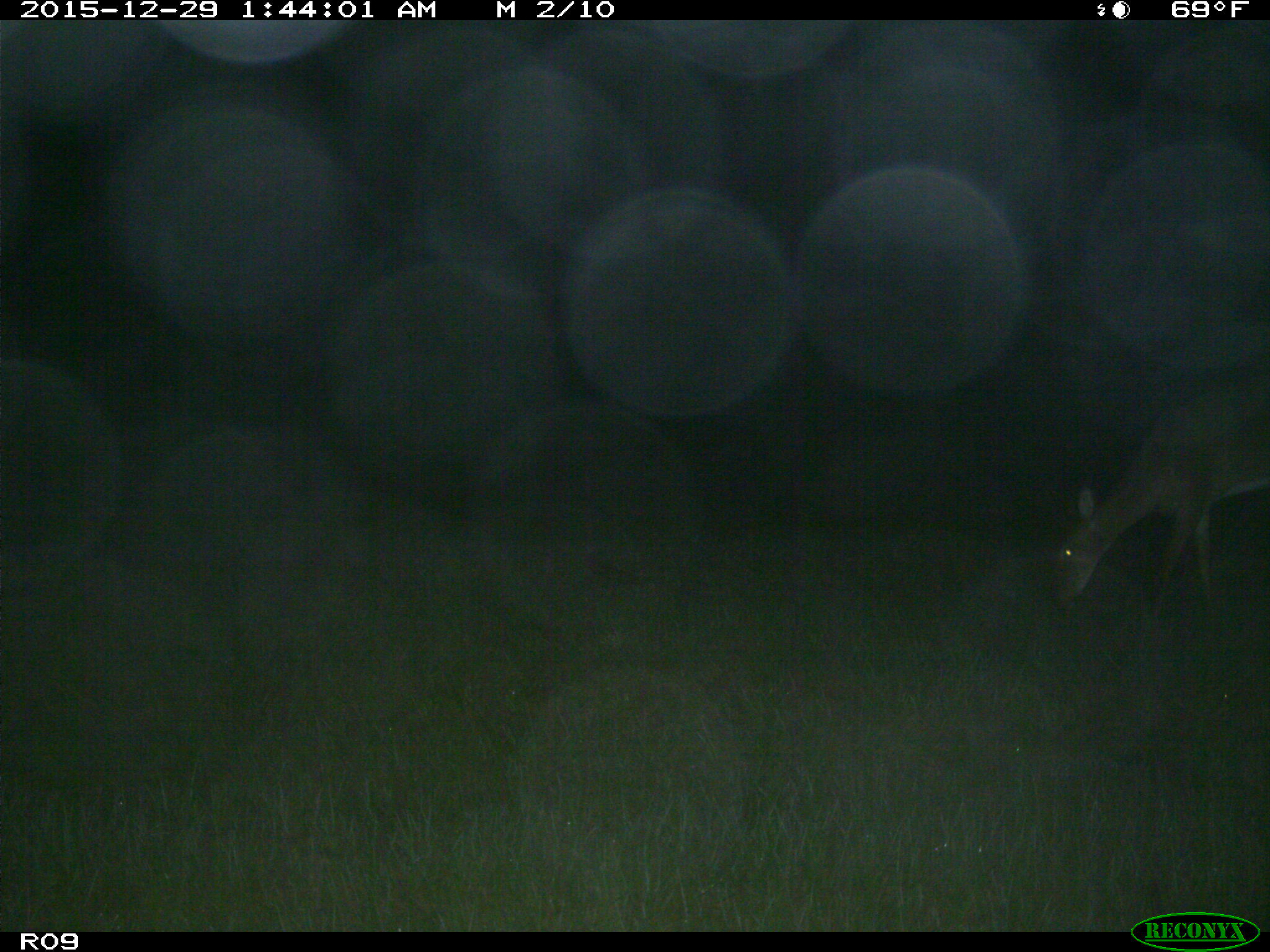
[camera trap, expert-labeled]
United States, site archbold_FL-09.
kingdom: Animalia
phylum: Chordata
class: Mammalia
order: Artiodactyla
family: Cervidae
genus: Odocoileus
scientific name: Odocoileus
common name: deer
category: unidentified deer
Unidentified deer (deer) (Odocoileus).